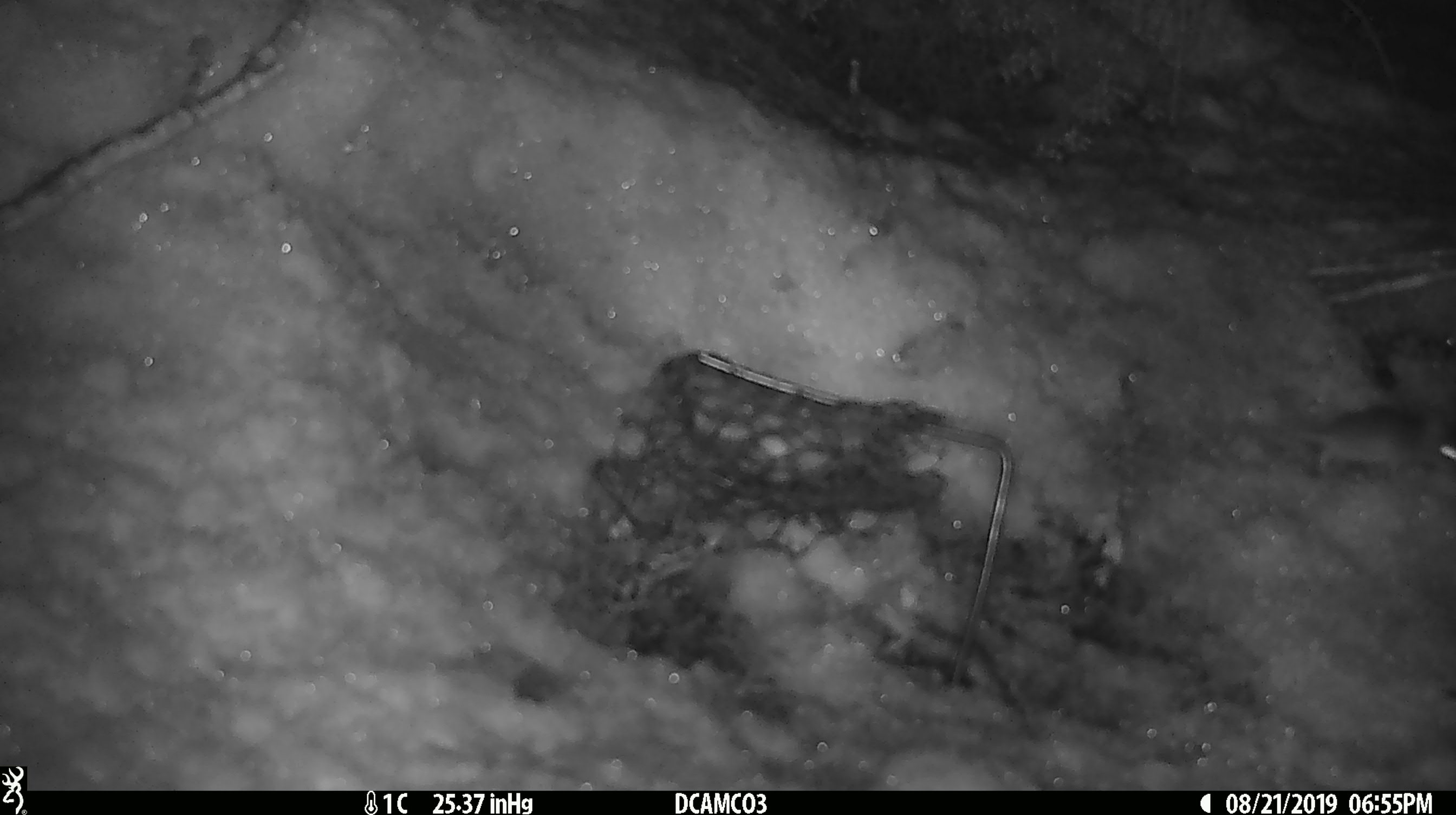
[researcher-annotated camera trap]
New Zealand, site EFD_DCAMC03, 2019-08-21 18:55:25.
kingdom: Animalia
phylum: Chordata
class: Mammalia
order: Rodentia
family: Muridae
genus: Mus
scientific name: Mus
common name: mouse